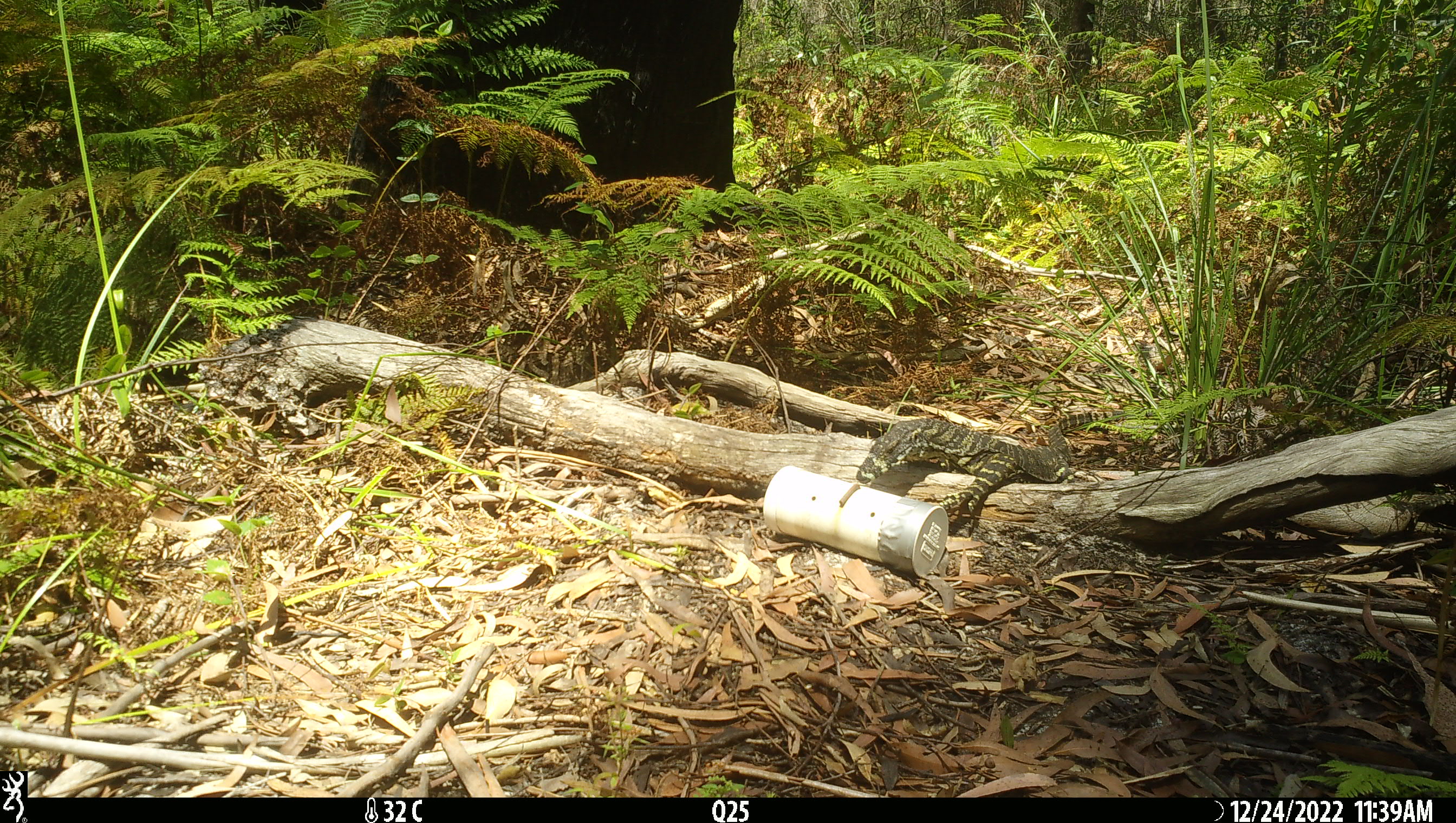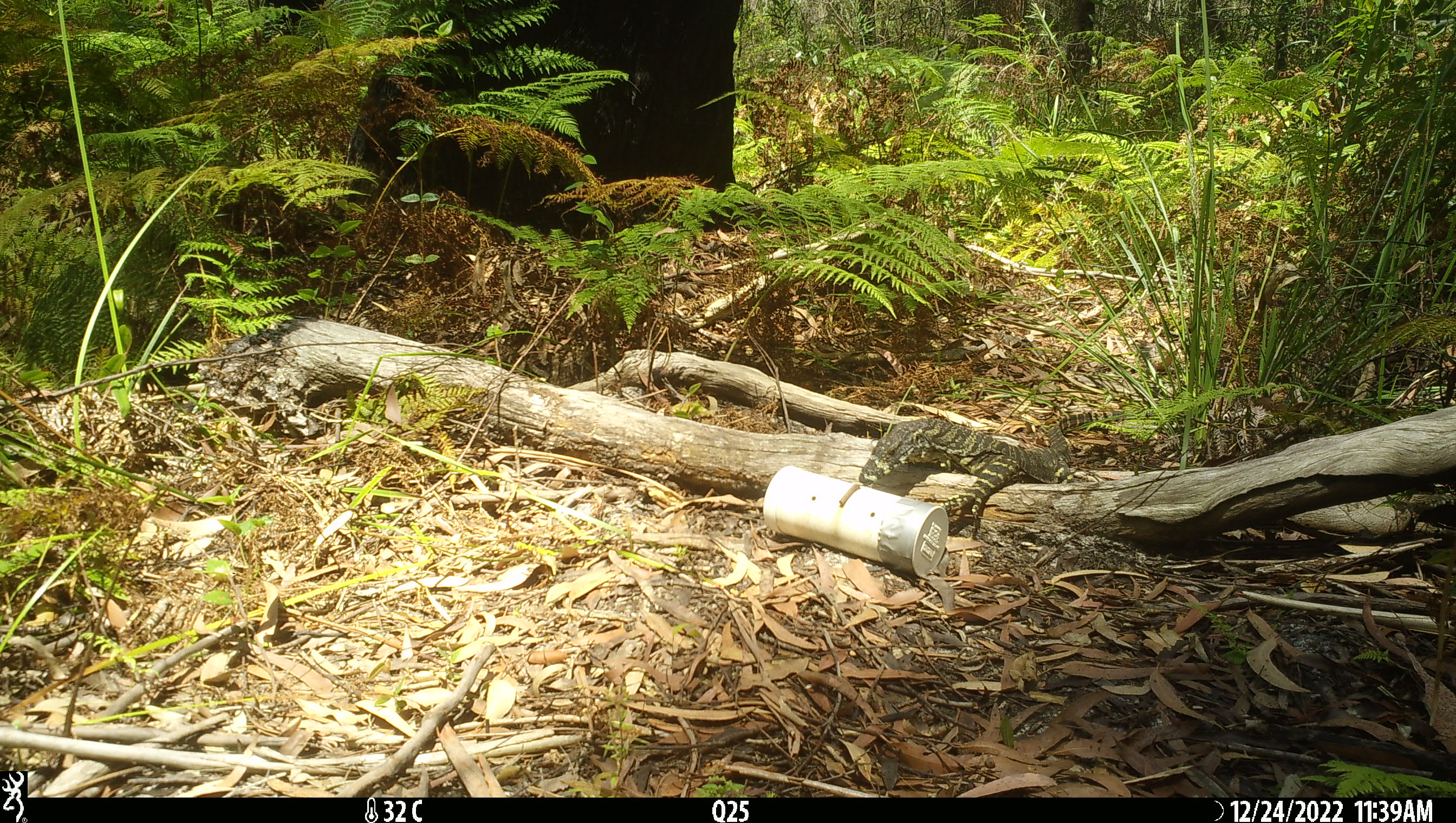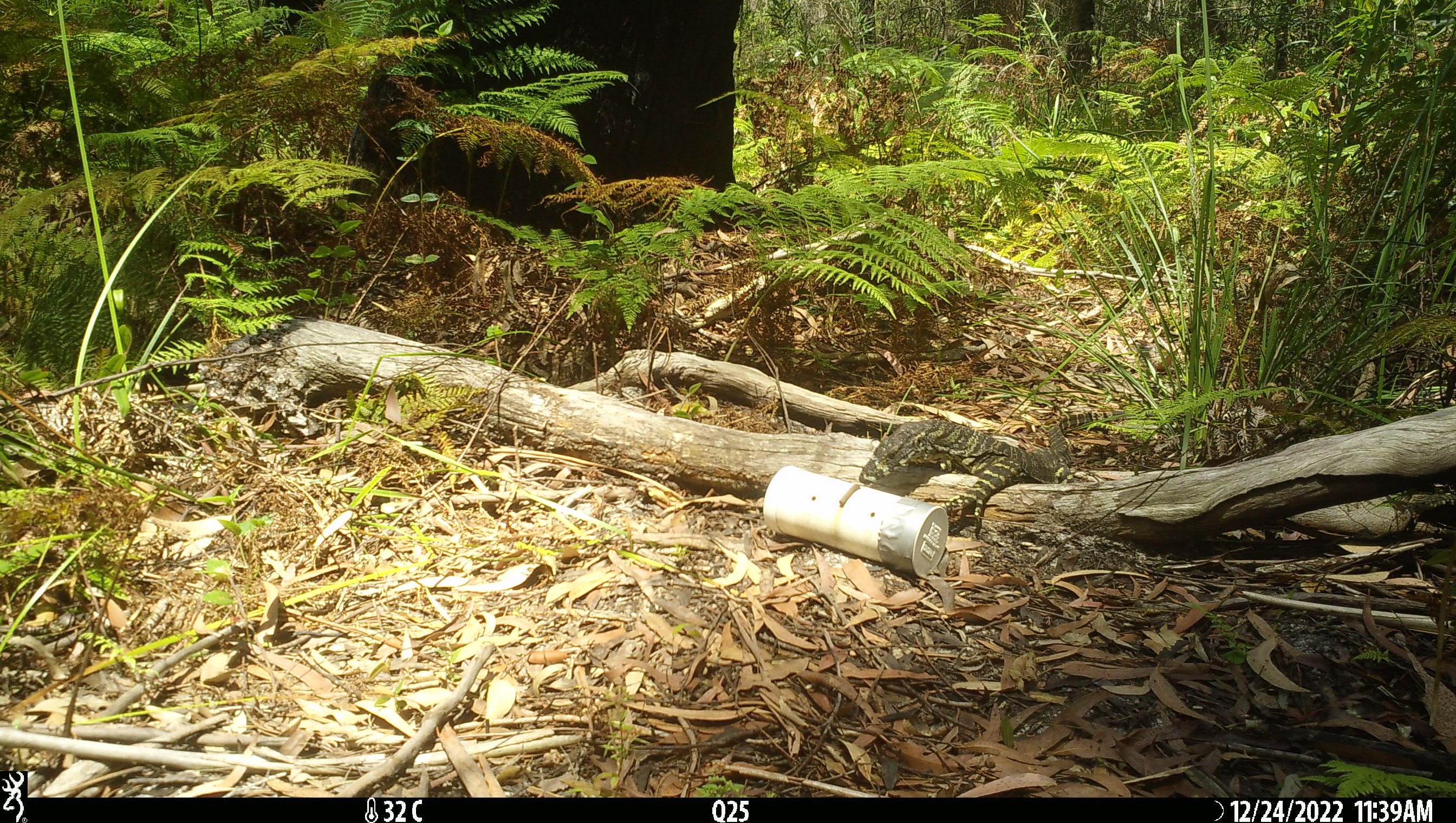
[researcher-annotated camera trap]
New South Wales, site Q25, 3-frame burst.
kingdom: Animalia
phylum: Chordata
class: Reptilia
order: Squamata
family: Varanidae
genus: Varanus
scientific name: Varanus varius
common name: lace monitor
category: goanna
Goanna (lace monitor) (Varanus varius).